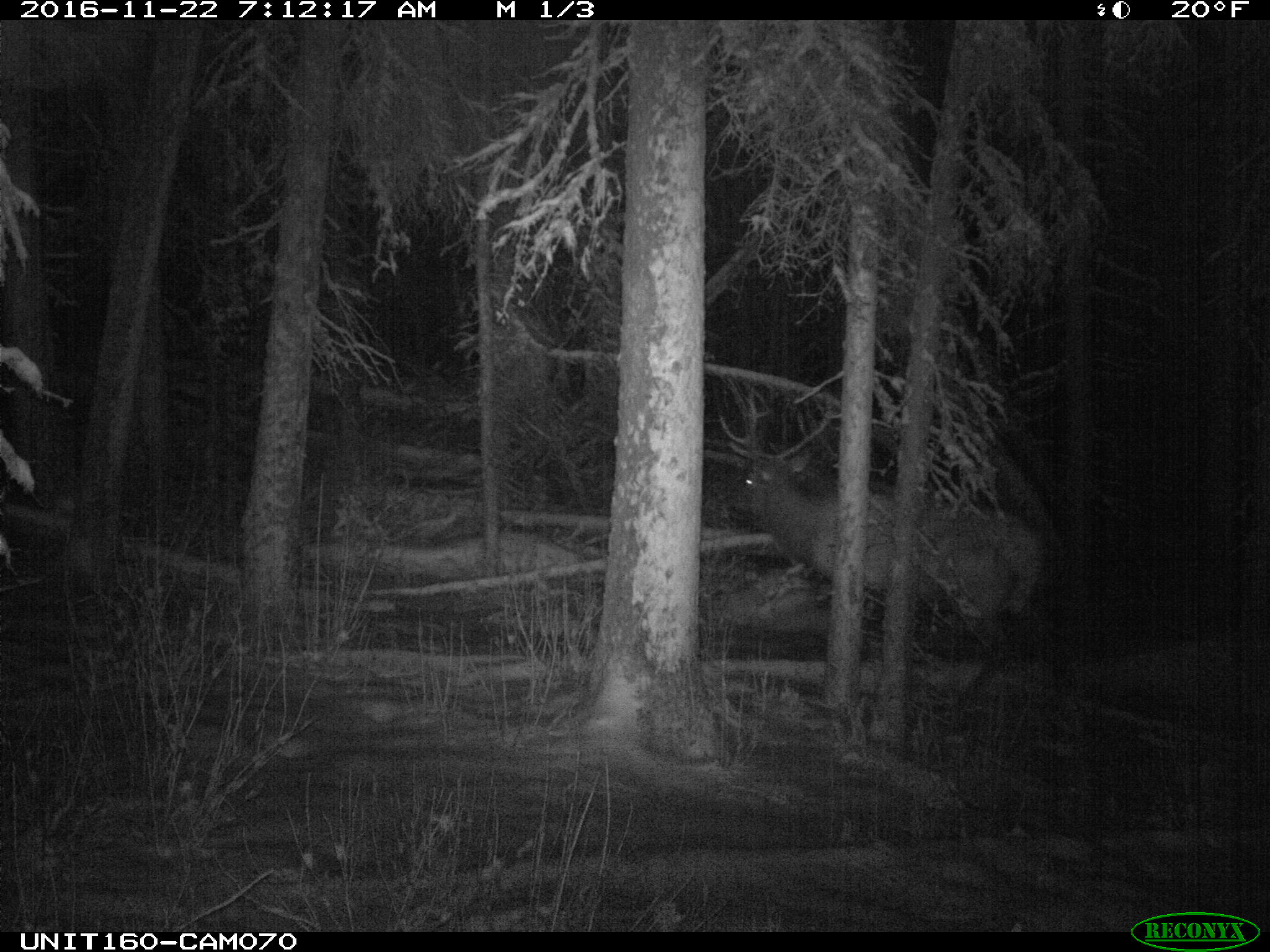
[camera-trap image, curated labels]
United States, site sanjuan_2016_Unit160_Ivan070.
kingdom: Animalia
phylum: Chordata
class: Mammalia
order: Artiodactyla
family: Cervidae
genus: Cervus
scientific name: Cervus elaphus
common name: red deer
Cervus elaphus (red deer).